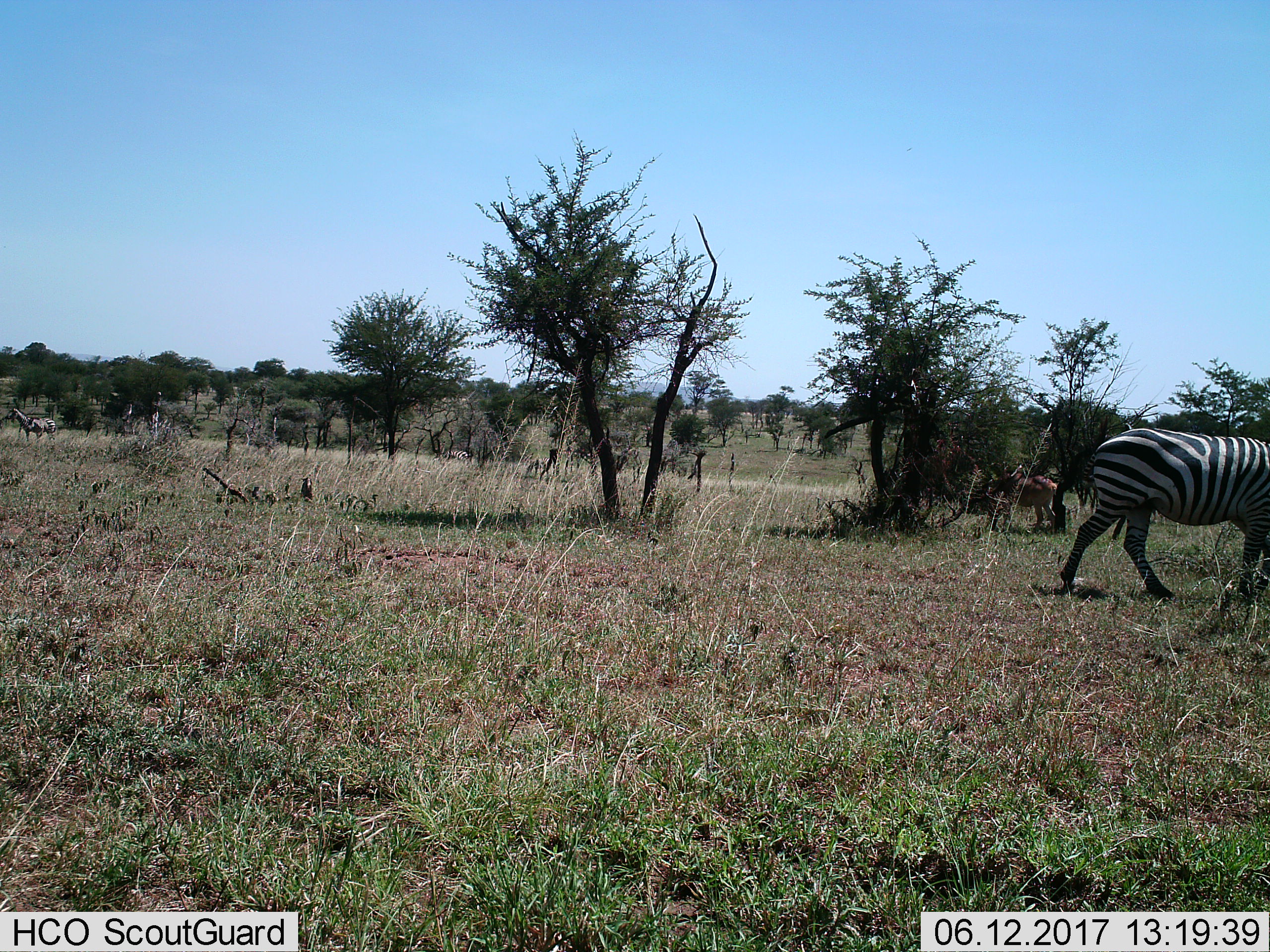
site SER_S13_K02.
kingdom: Animalia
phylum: Chordata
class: Mammalia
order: Perissodactyla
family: Equidae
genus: Equus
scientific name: Equus quagga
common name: plains zebra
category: zebraplains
Zebraplains (plains zebra) (Equus quagga), count 3. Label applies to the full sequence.